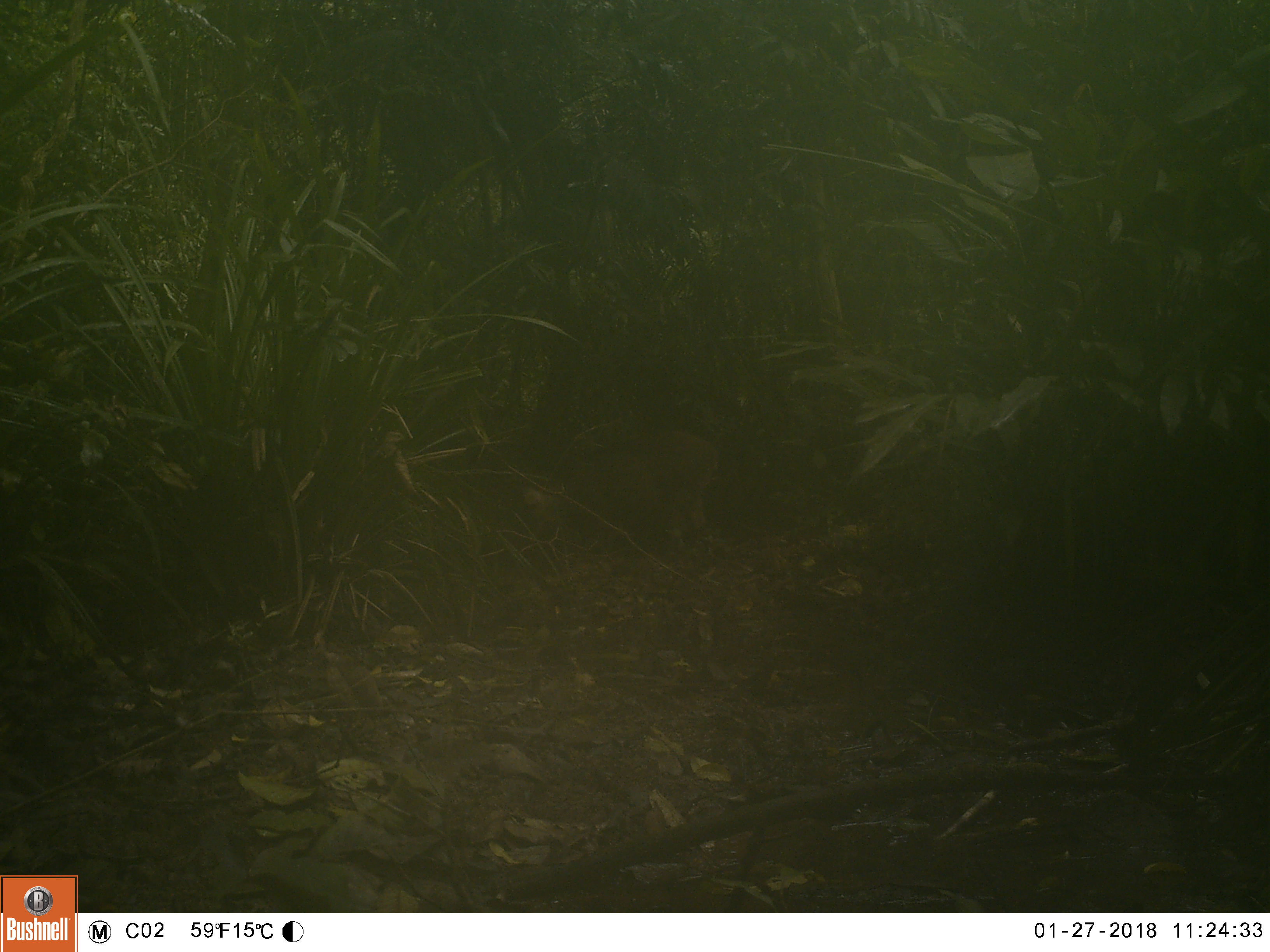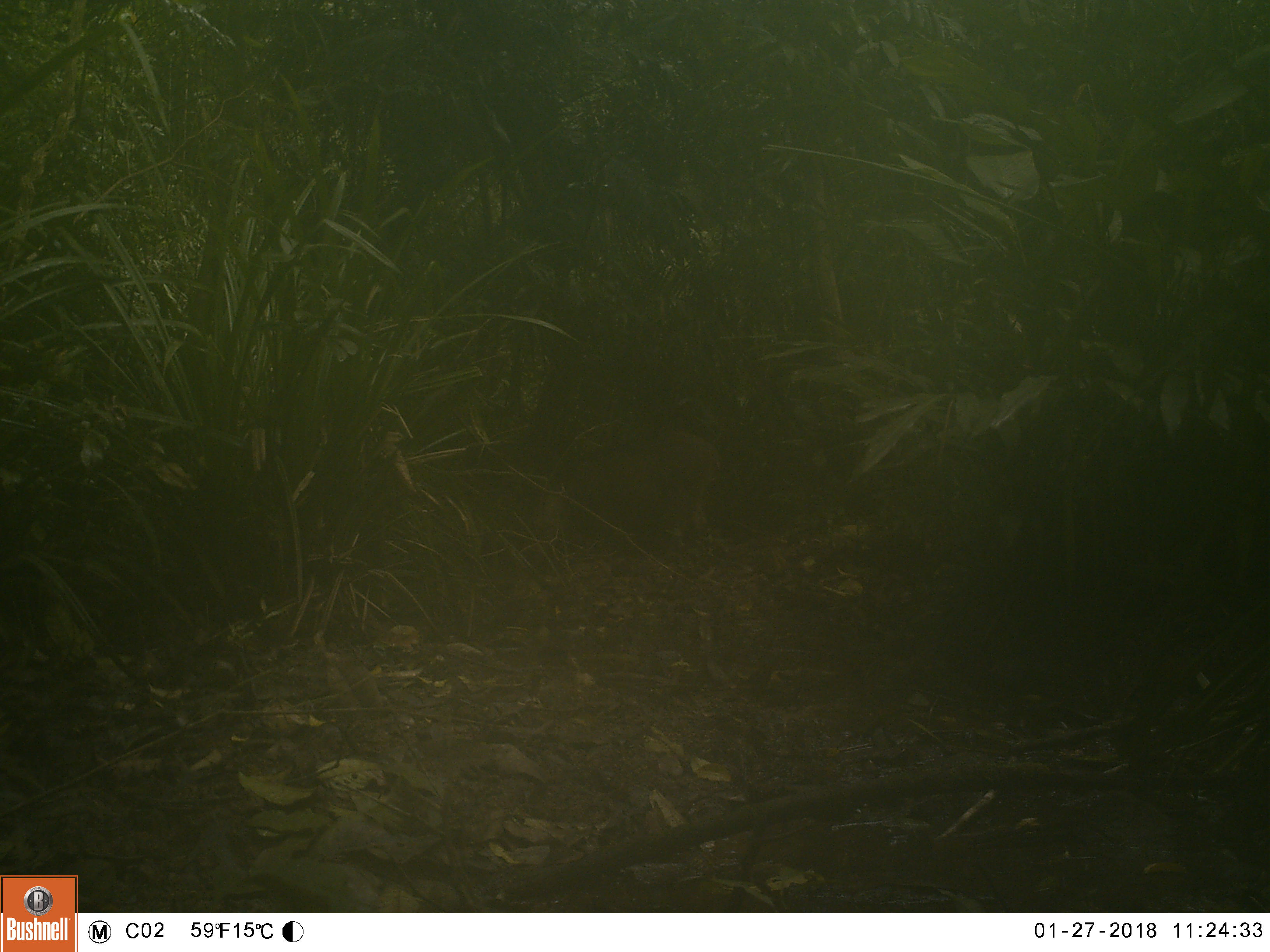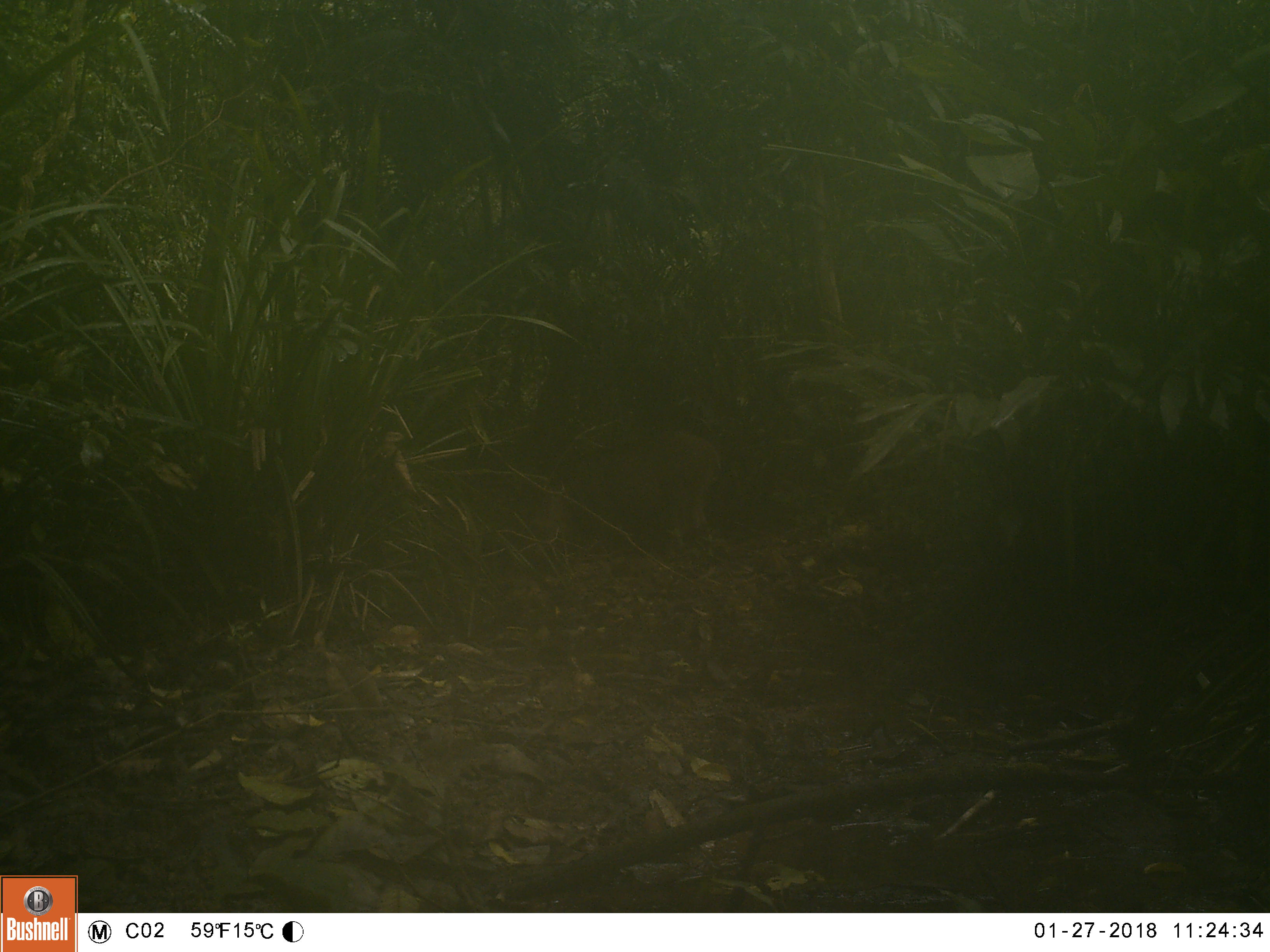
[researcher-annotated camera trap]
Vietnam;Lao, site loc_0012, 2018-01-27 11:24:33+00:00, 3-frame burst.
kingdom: Animalia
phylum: Chordata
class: Mammalia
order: Artiodactyla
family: Suidae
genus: Sus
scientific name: Sus scrofa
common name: eurasian wild pig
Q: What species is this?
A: Eurasian wild pig (Sus scrofa).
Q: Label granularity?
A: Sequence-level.